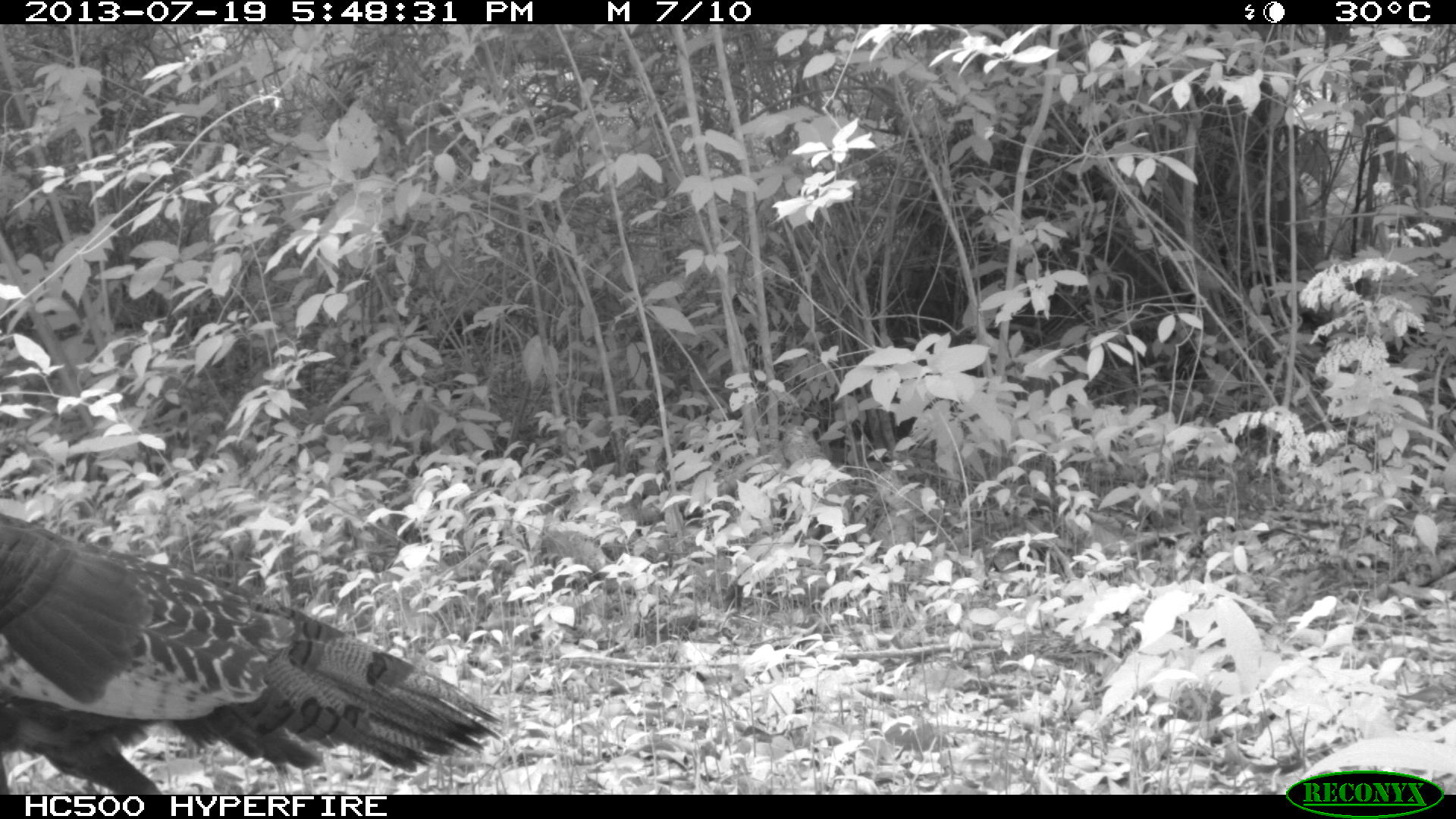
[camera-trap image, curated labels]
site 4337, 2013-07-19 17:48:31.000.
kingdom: Animalia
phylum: Chordata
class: Aves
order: Galliformes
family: Phasianidae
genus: Meleagris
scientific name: Meleagris ocellata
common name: ocellated turkey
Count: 2.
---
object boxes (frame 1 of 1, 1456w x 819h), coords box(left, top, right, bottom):
meleagris ocellata: box(0, 510, 500, 794)